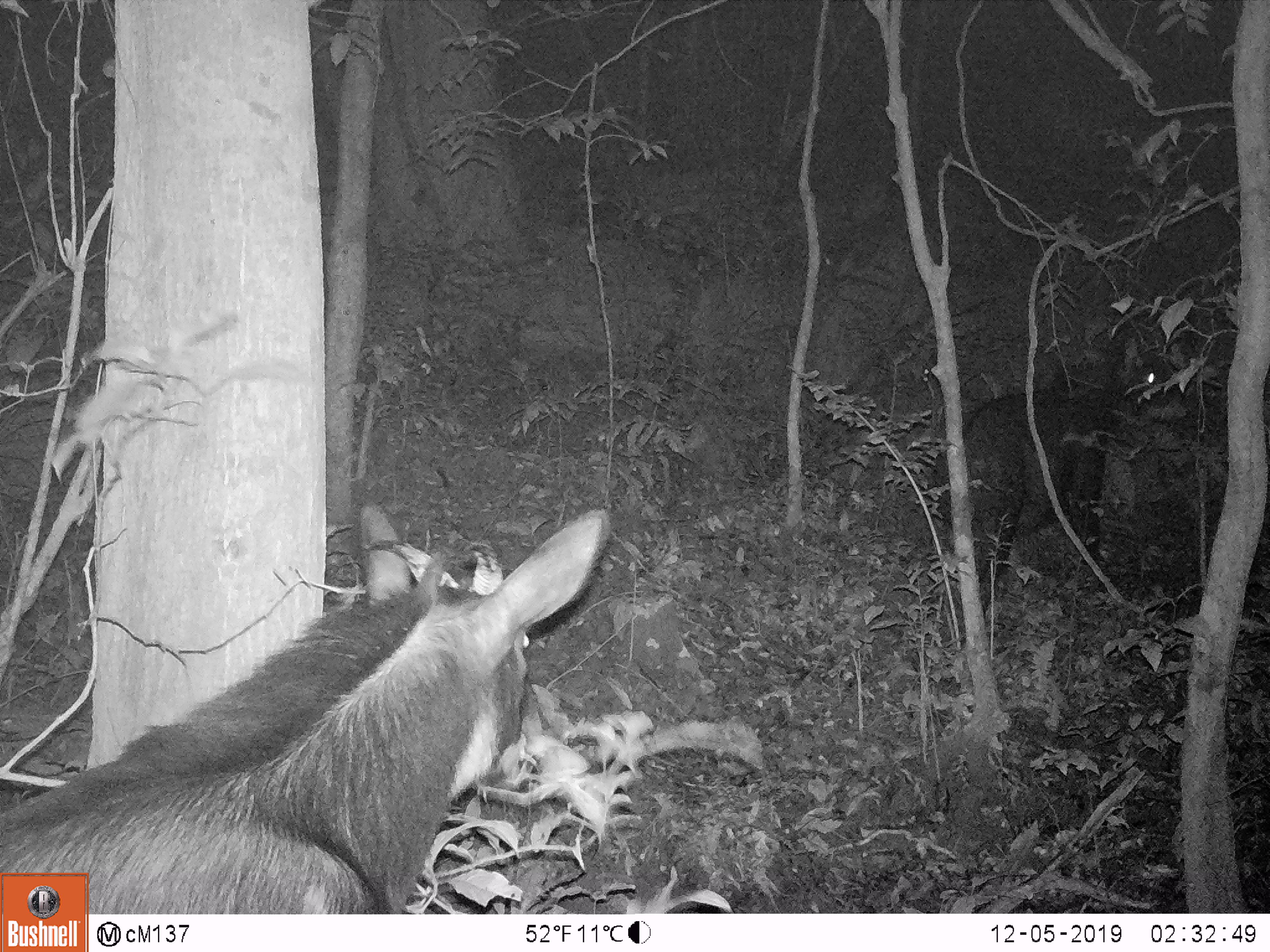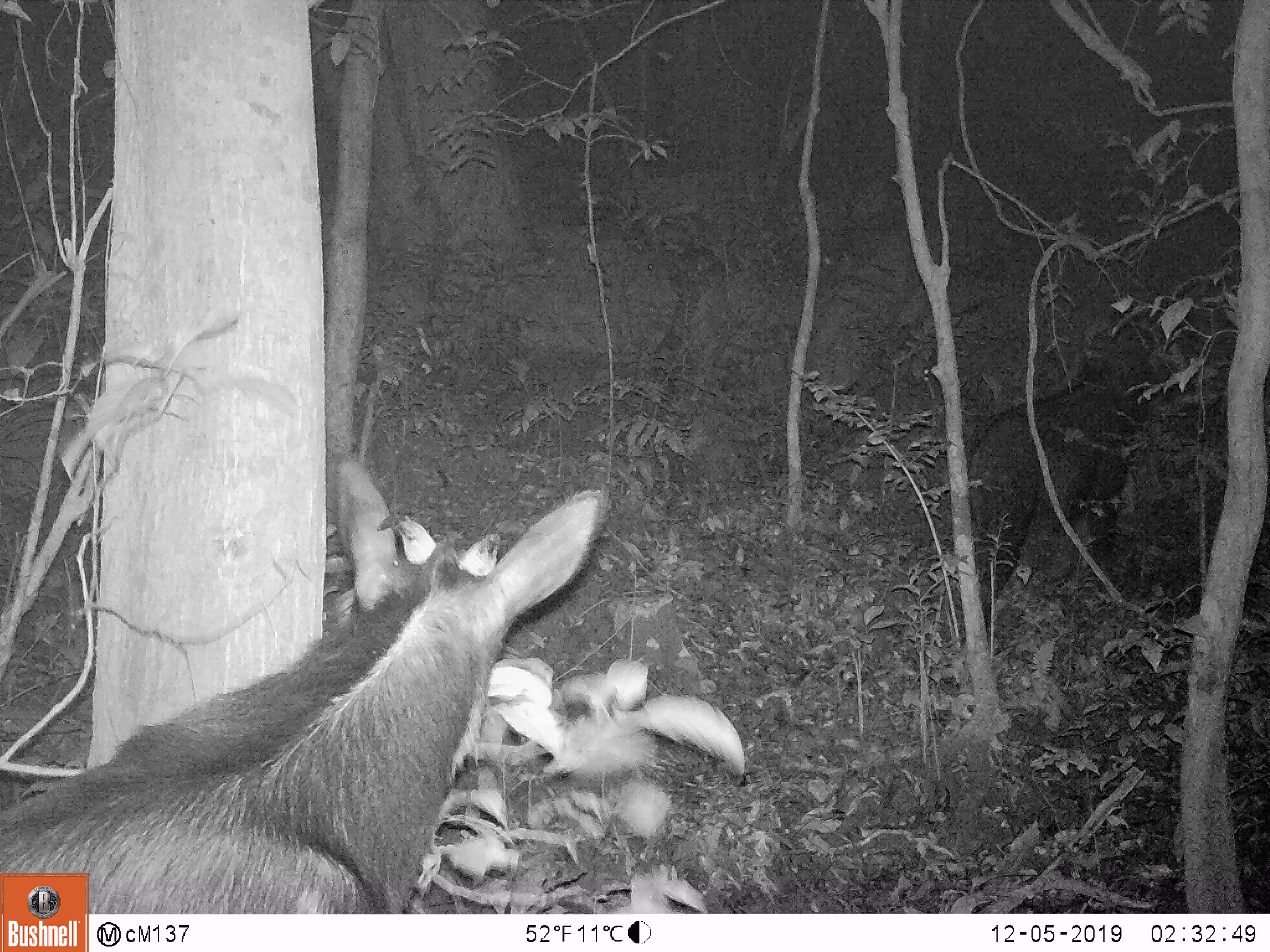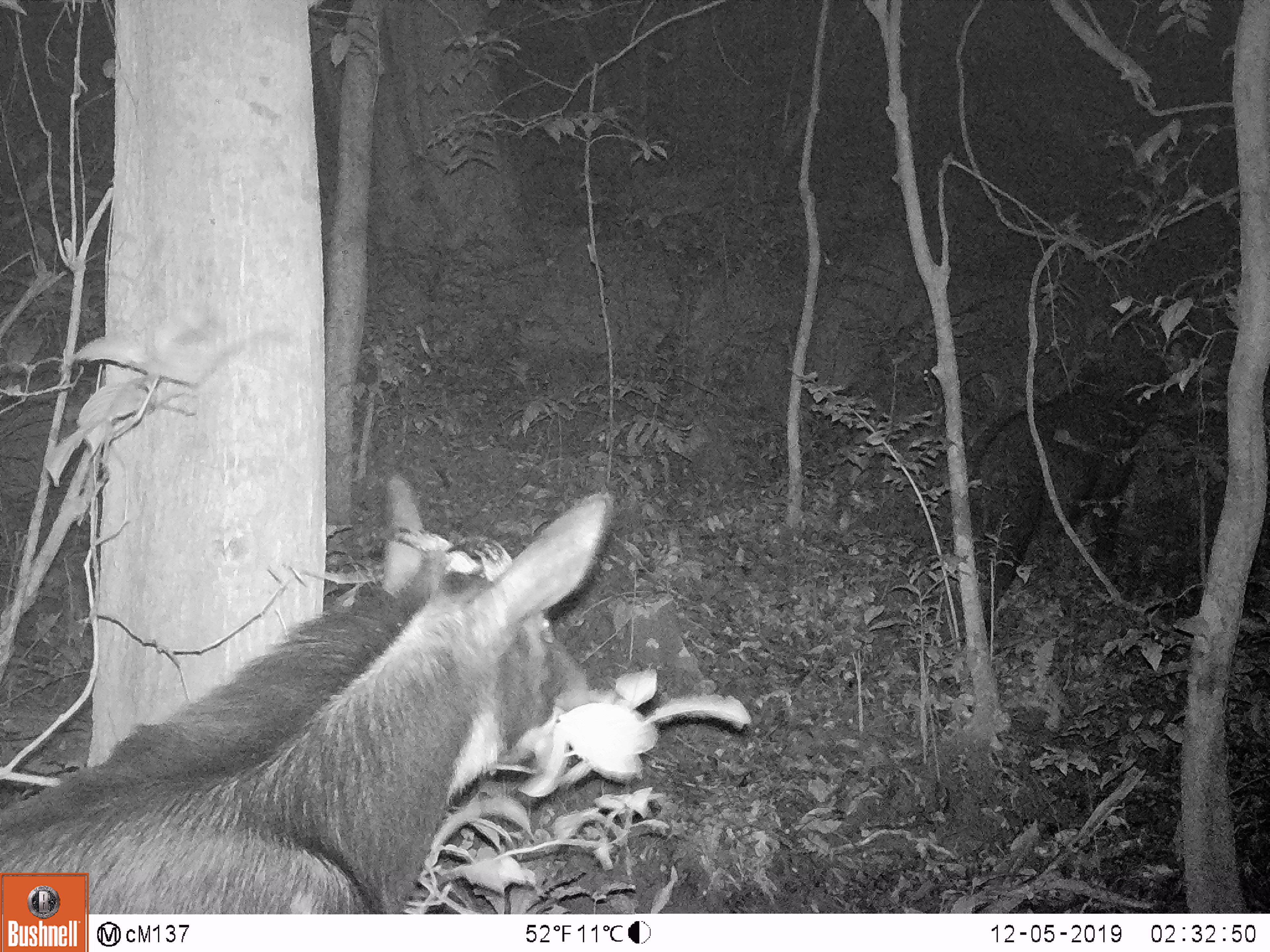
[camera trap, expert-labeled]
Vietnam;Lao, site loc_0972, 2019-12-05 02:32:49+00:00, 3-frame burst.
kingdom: Animalia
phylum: Chordata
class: Mammalia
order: Artiodactyla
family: Bovidae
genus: Capricornis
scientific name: Capricornis sumatraensis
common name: chinese serow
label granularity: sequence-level